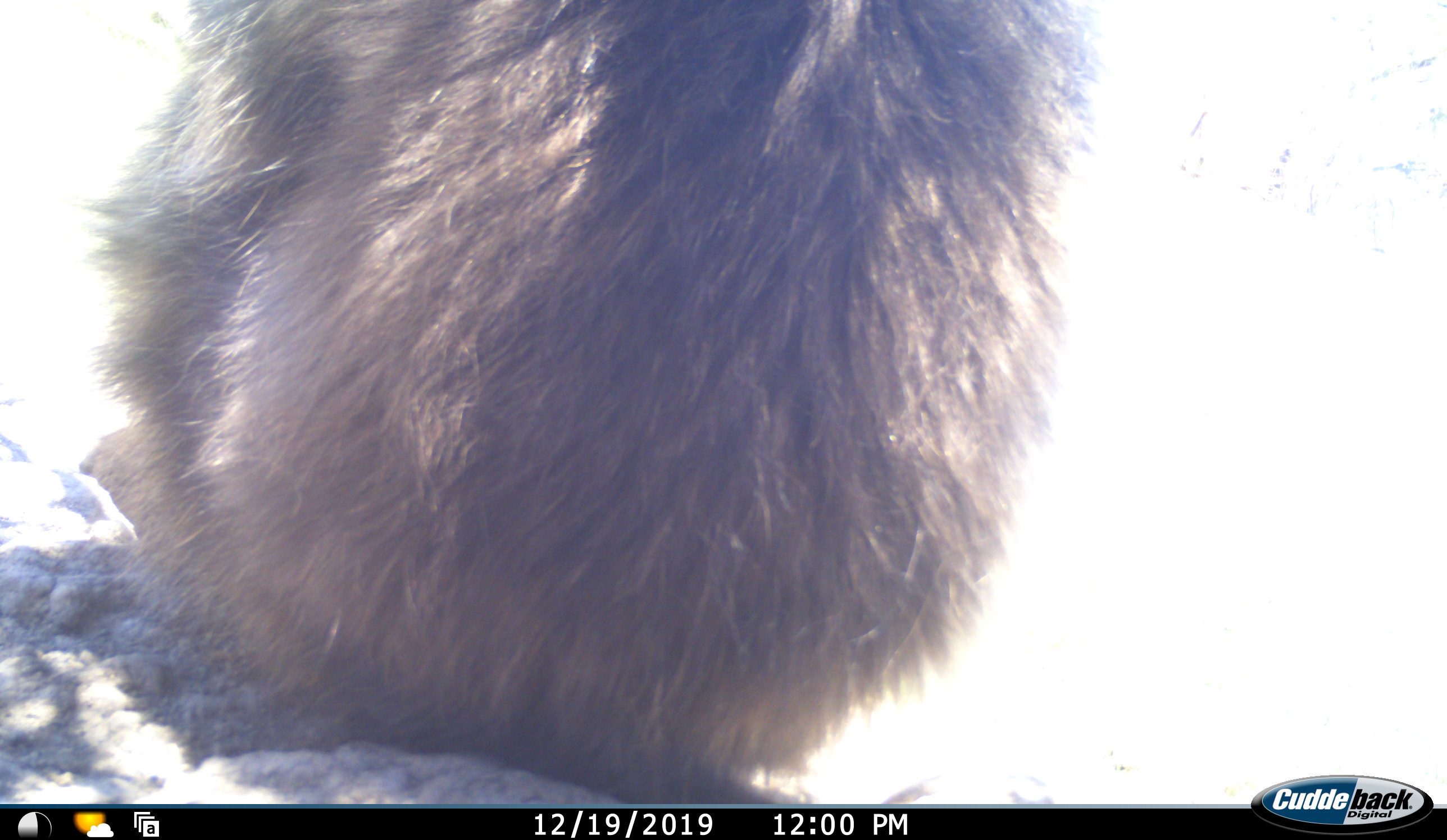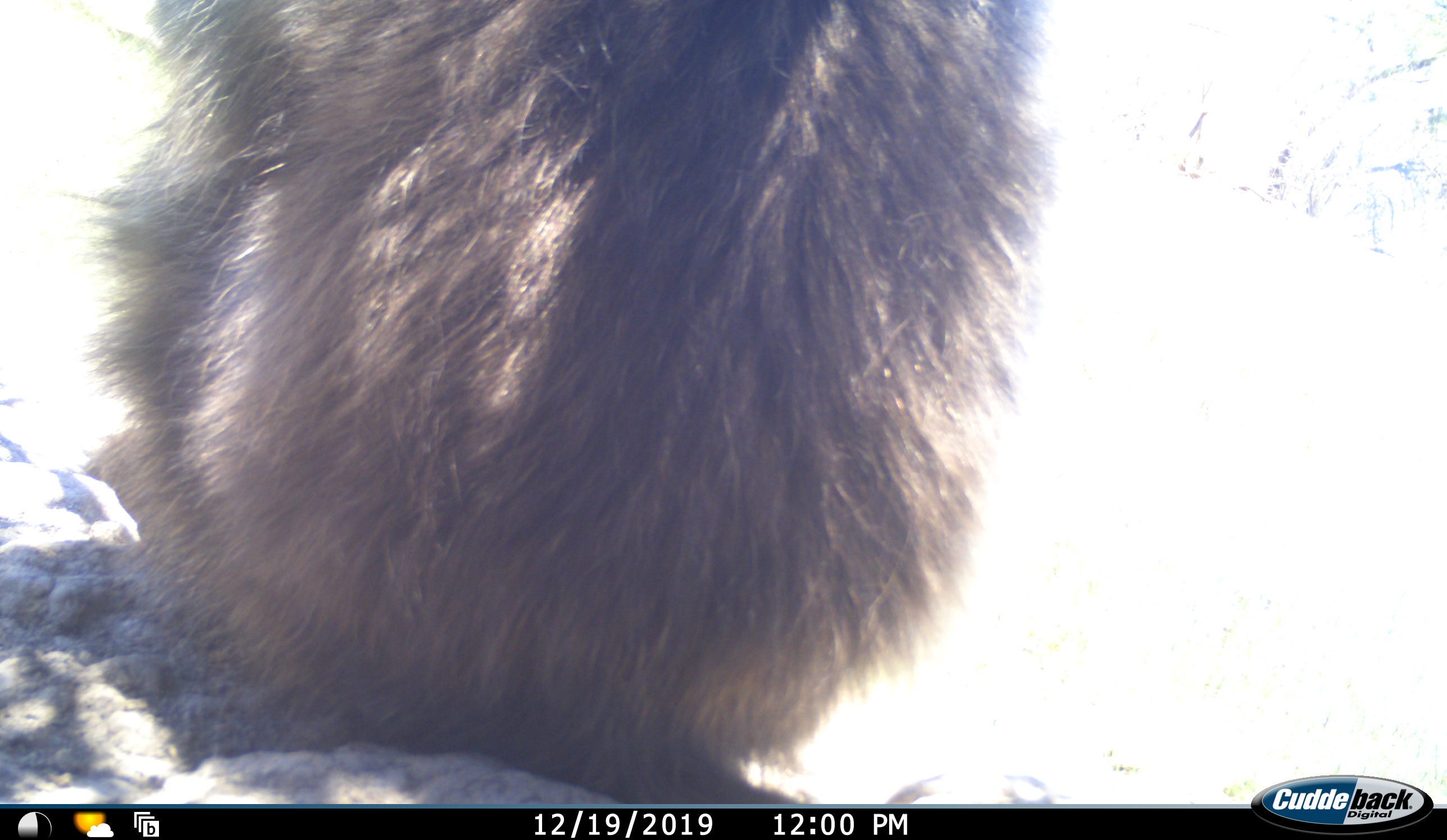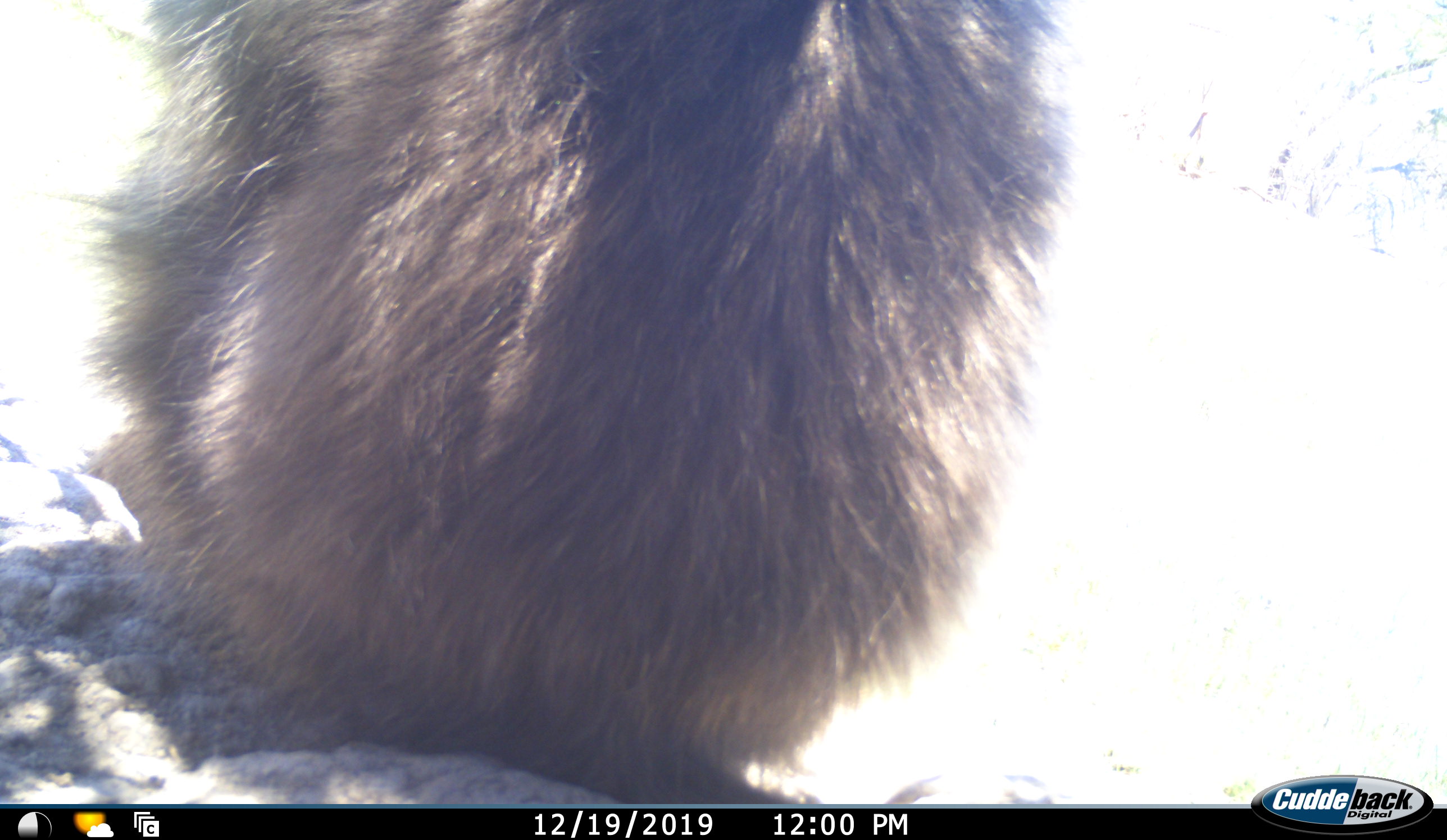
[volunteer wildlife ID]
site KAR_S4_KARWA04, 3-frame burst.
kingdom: Animalia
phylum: Chordata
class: Mammalia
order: Primates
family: Cercopithecidae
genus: Papio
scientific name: Papio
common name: baboon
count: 1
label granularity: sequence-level